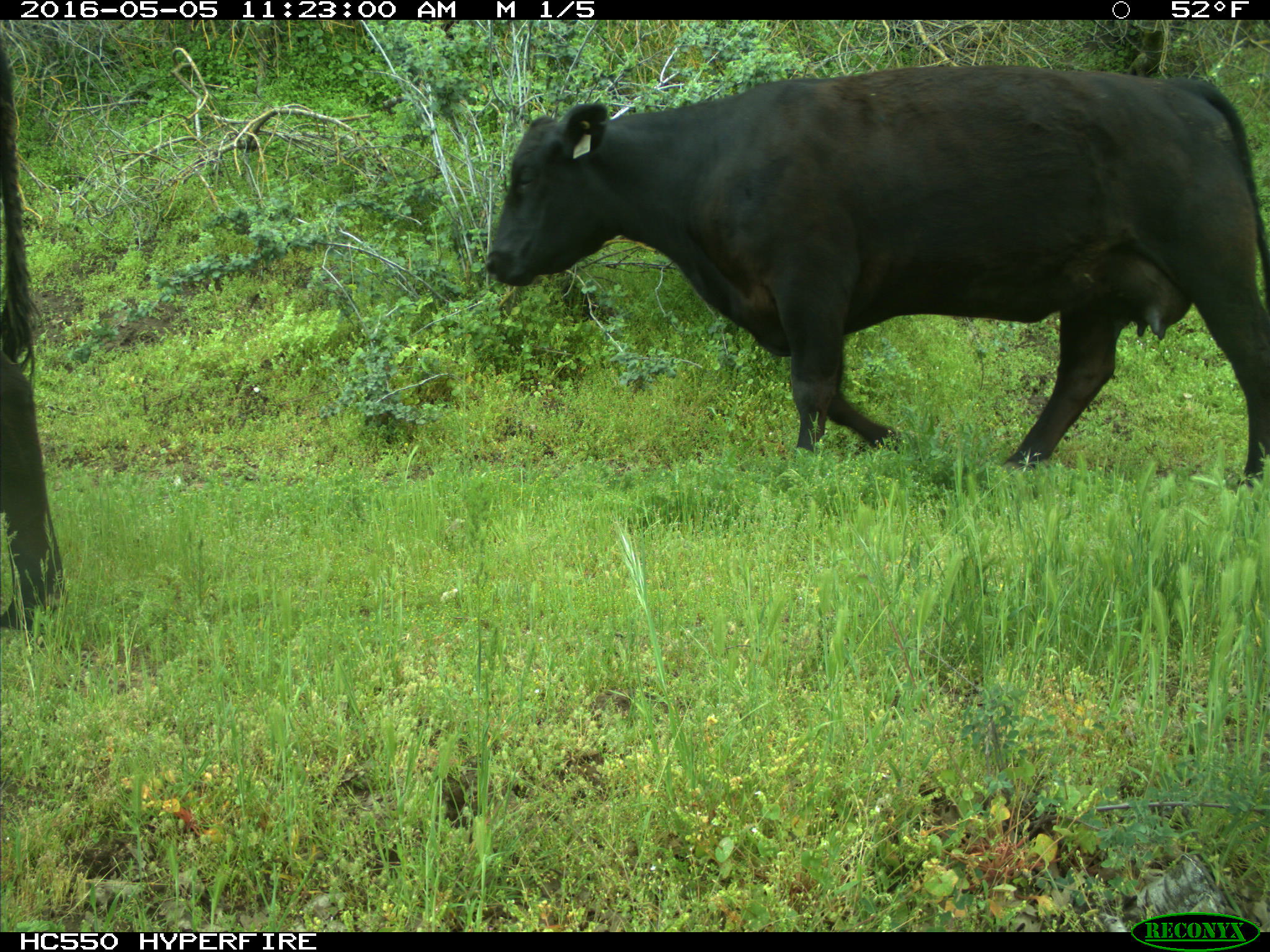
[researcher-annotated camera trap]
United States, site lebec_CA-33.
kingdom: Animalia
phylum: Chordata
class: Mammalia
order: Artiodactyla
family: Bovidae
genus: Bos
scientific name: Bos taurus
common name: domestic cow